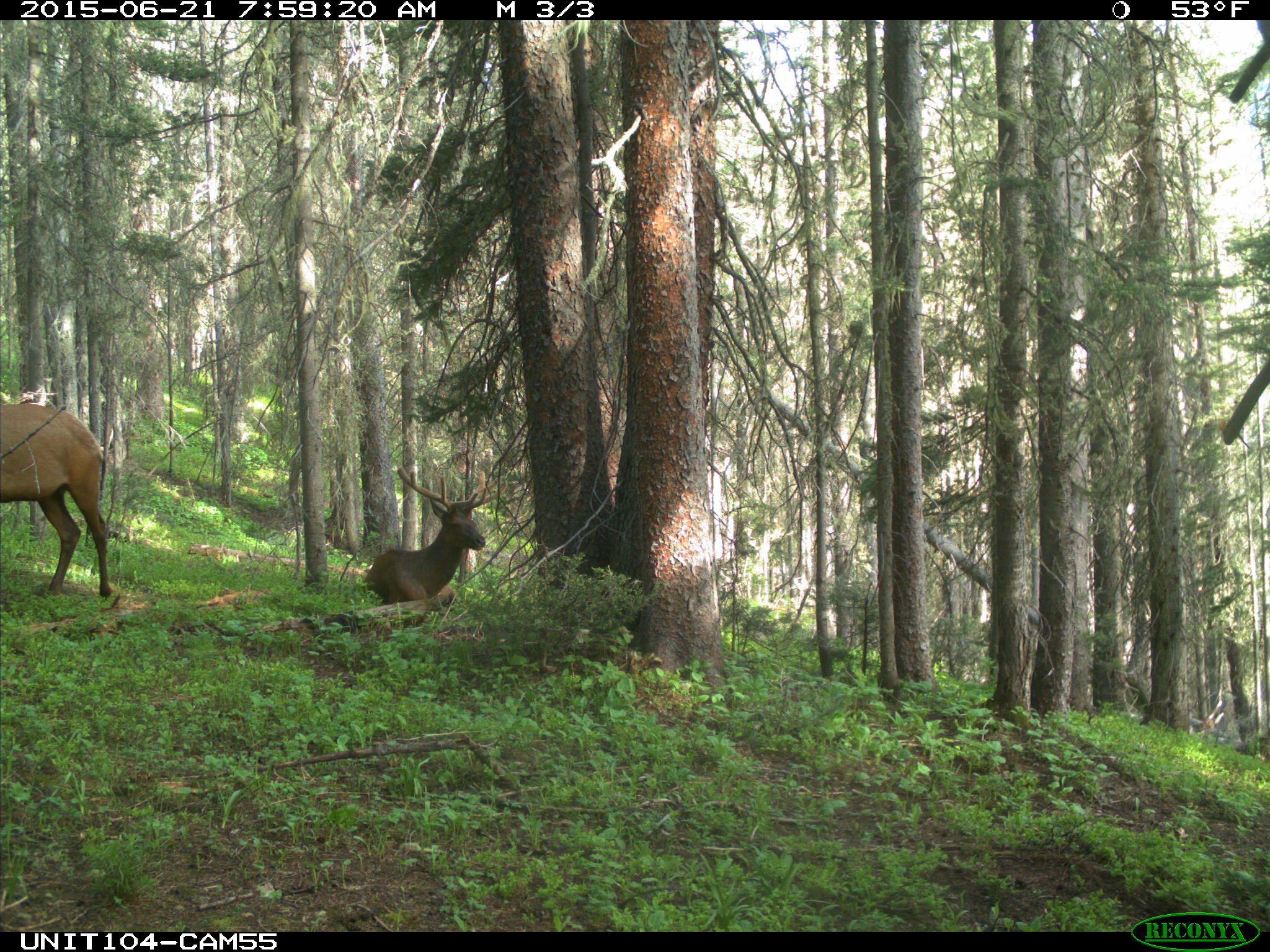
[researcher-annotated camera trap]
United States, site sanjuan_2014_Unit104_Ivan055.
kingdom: Animalia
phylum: Chordata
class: Mammalia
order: Artiodactyla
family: Cervidae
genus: Cervus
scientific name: Cervus elaphus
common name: red deer